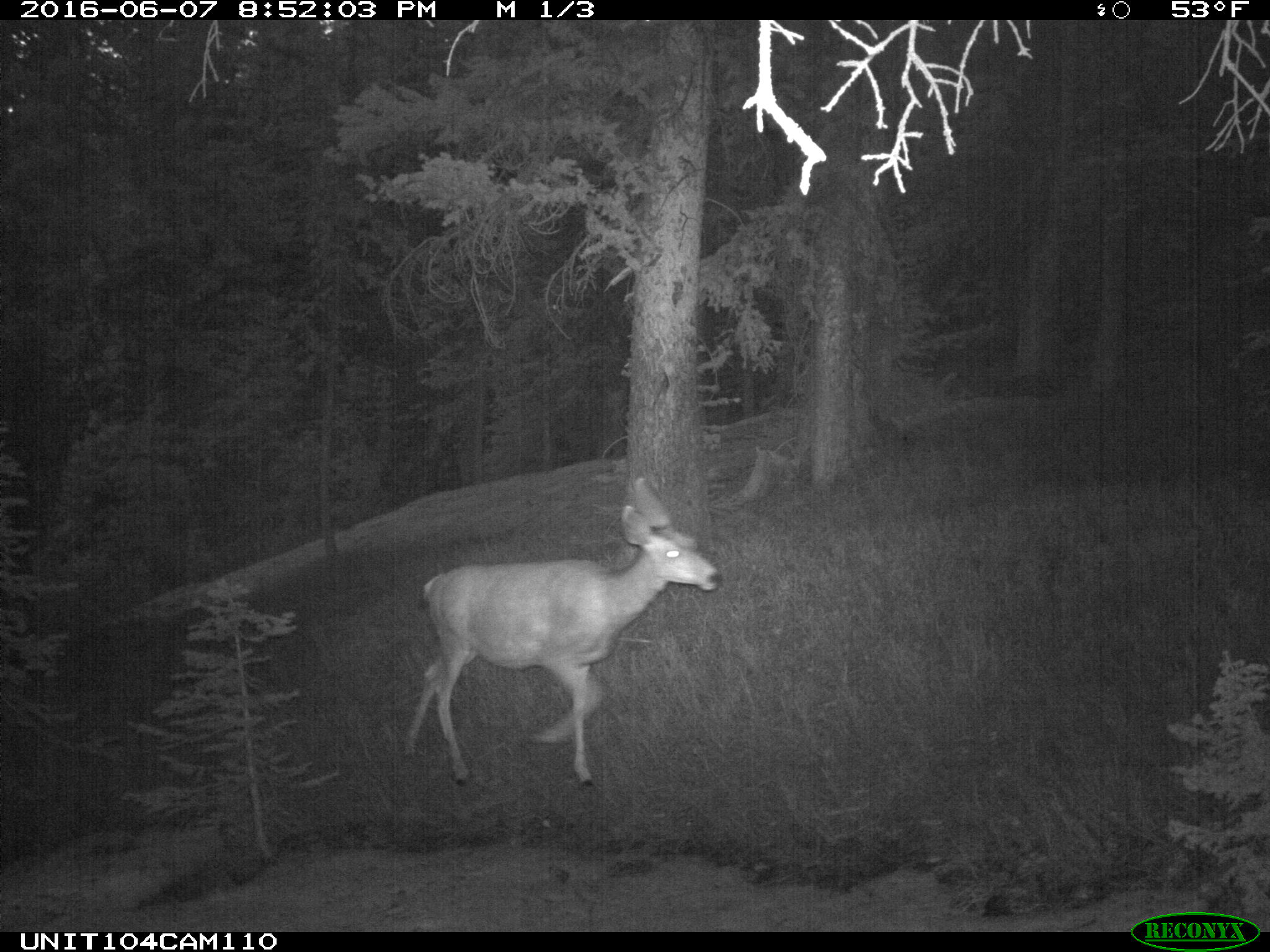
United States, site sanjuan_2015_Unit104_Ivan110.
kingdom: Animalia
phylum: Chordata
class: Mammalia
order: Artiodactyla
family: Cervidae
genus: Odocoileus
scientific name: Odocoileus hemionus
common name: mule deer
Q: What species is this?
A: Odocoileus hemionus (mule deer).